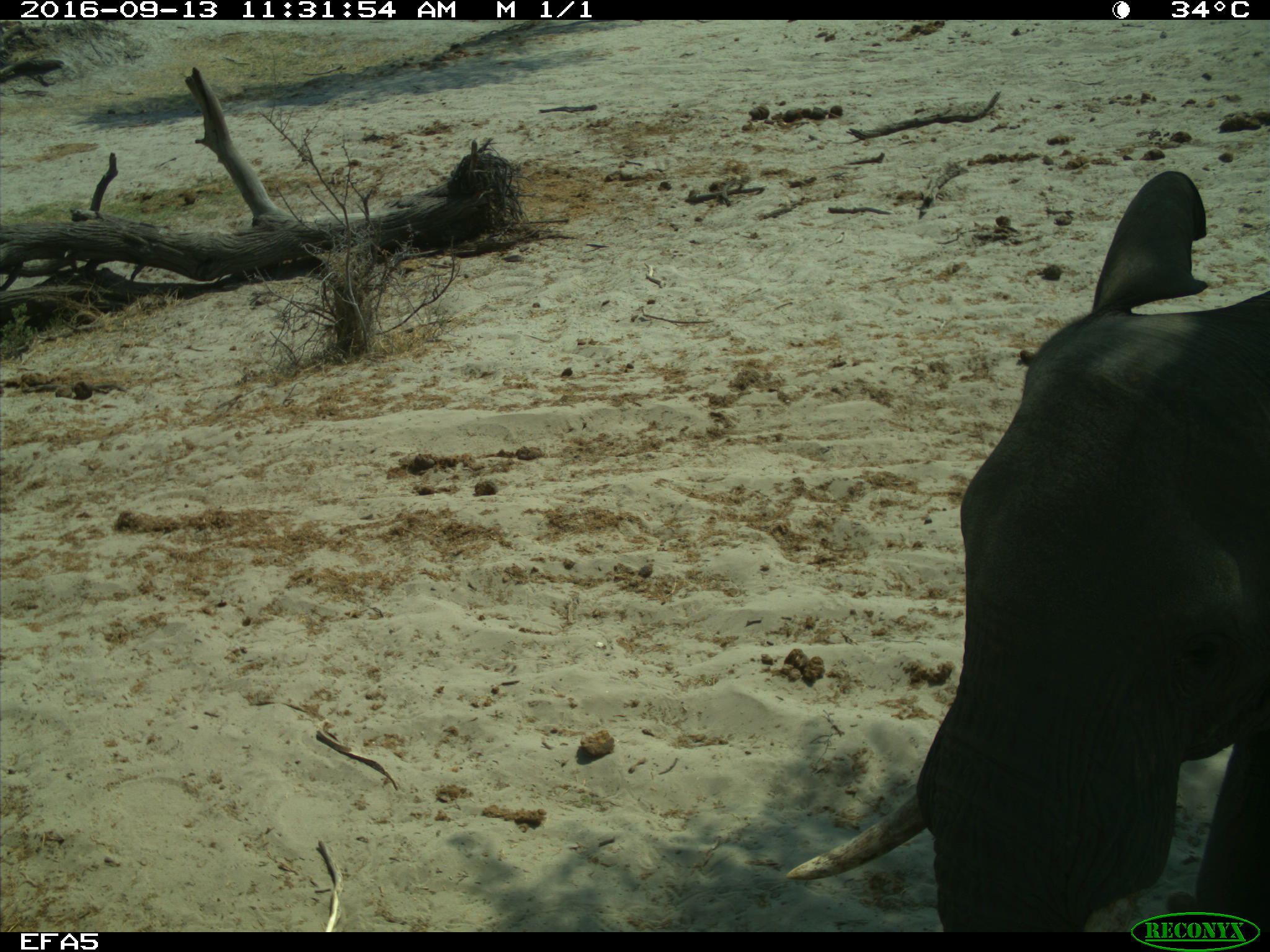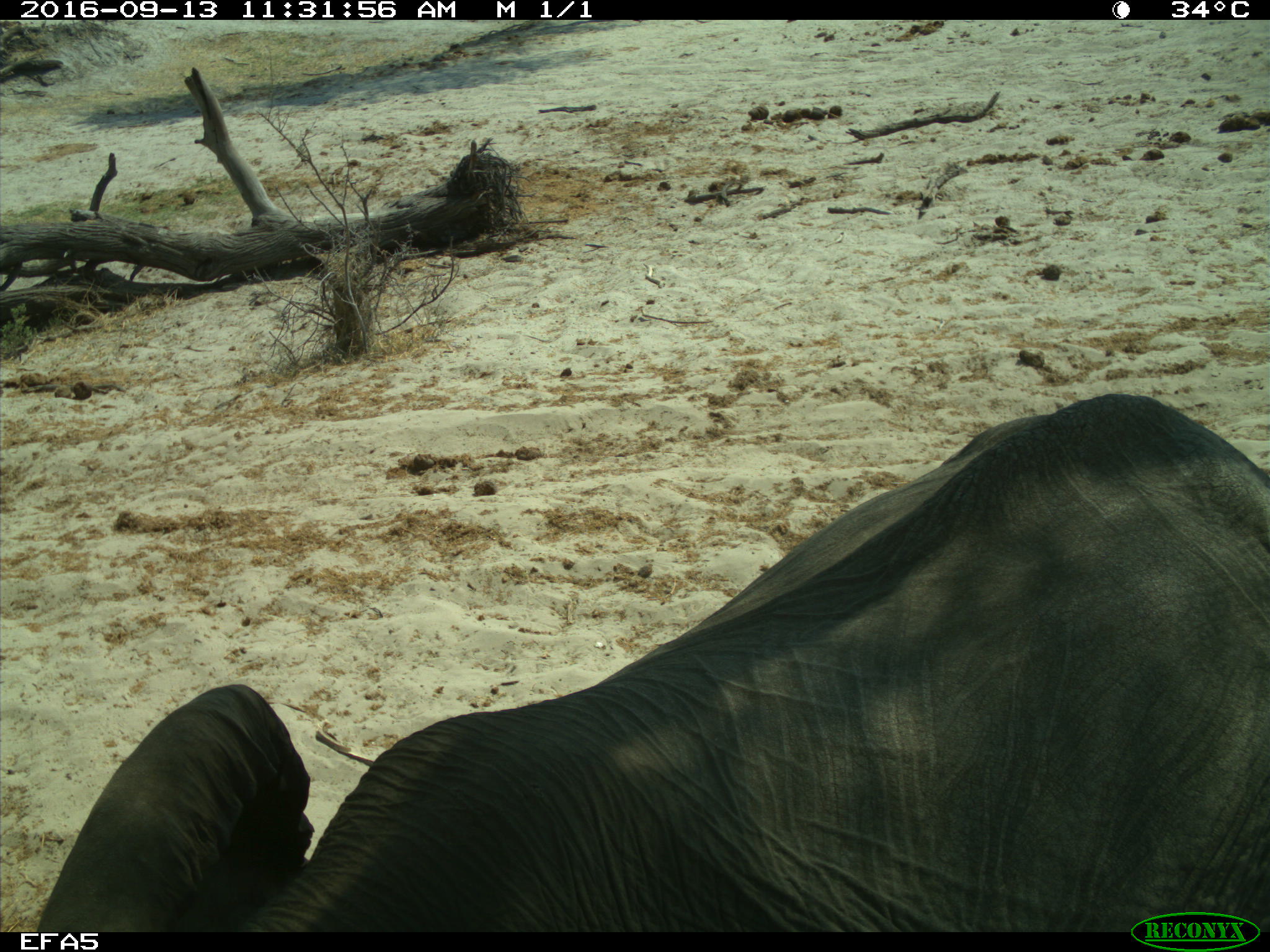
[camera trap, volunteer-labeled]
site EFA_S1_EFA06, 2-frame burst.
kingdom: Animalia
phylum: Chordata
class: Mammalia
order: Proboscidea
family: Elephantidae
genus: Loxodonta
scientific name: Loxodonta africana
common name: african bush elephant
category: elephant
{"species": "elephant (african bush elephant) (Loxodonta africana)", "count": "1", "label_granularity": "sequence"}